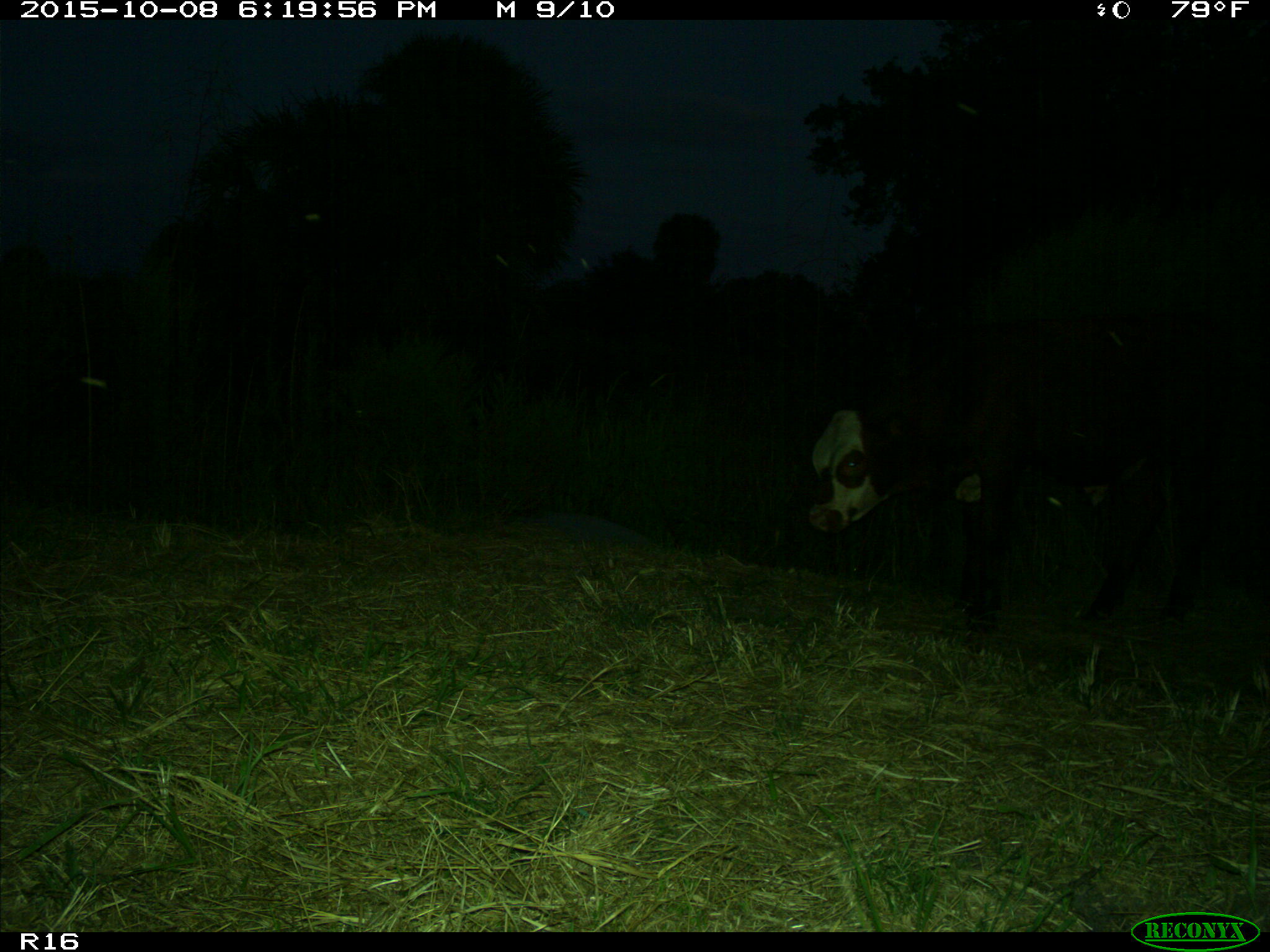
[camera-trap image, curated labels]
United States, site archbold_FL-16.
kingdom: Animalia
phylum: Chordata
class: Mammalia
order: Artiodactyla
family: Bovidae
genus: Bos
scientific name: Bos taurus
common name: domestic cow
Bos taurus (domestic cow).